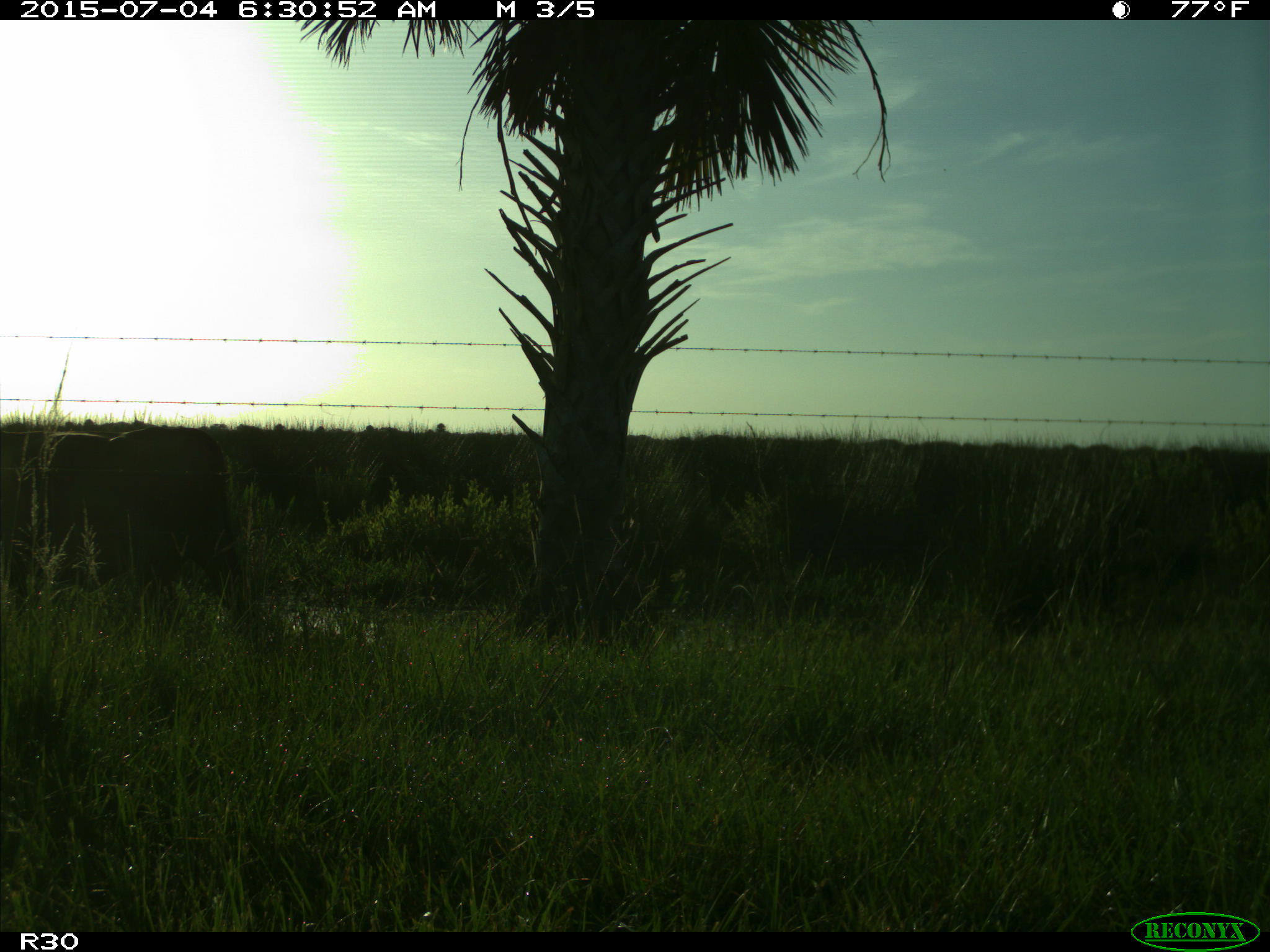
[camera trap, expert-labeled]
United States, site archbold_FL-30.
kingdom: Animalia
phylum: Chordata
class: Mammalia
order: Artiodactyla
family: Bovidae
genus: Bos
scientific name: Bos taurus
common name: domestic cow